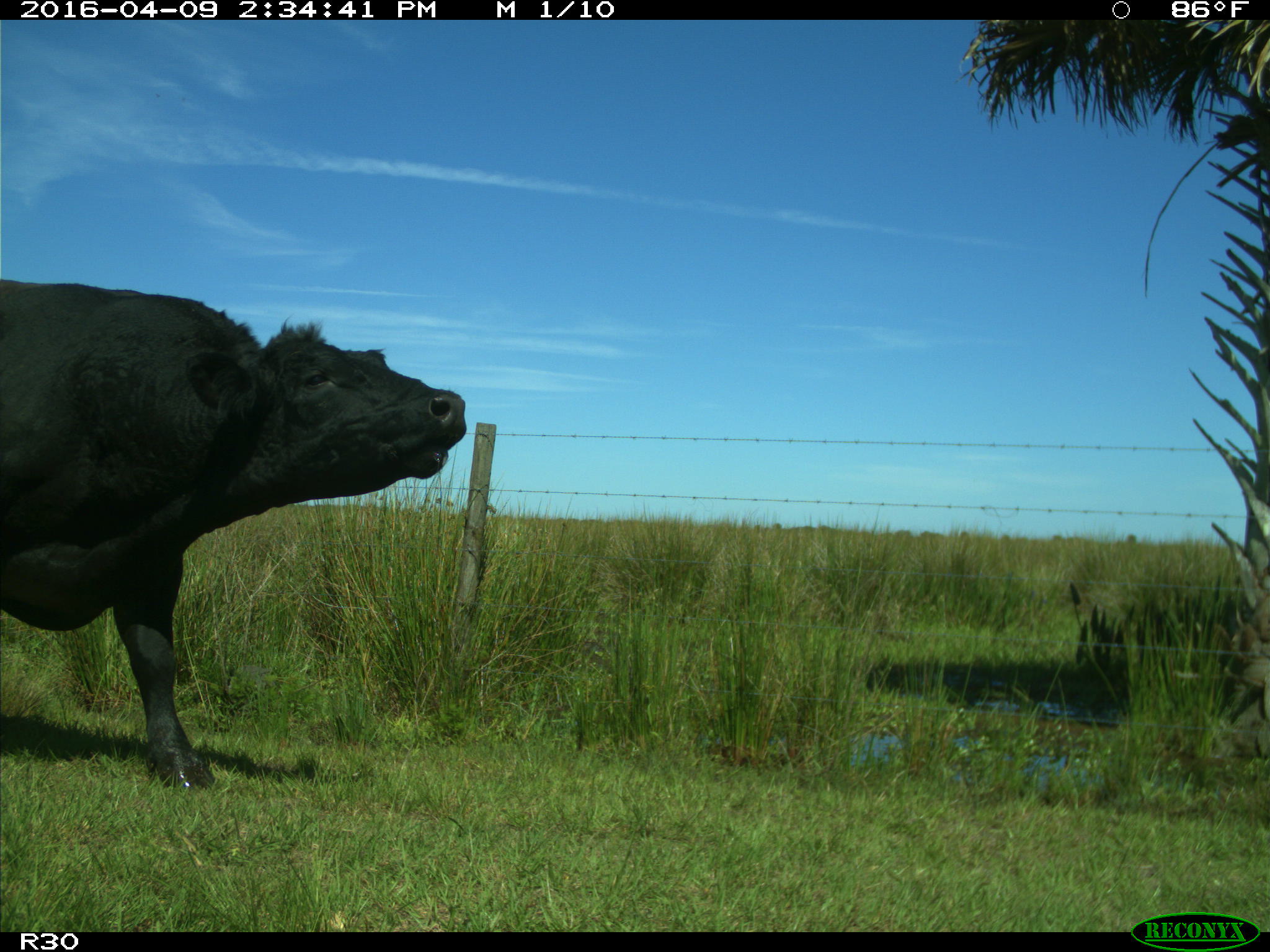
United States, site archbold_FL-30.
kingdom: Animalia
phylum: Chordata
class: Mammalia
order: Artiodactyla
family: Bovidae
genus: Bos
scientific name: Bos taurus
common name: domestic cow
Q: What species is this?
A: Bos taurus (domestic cow).